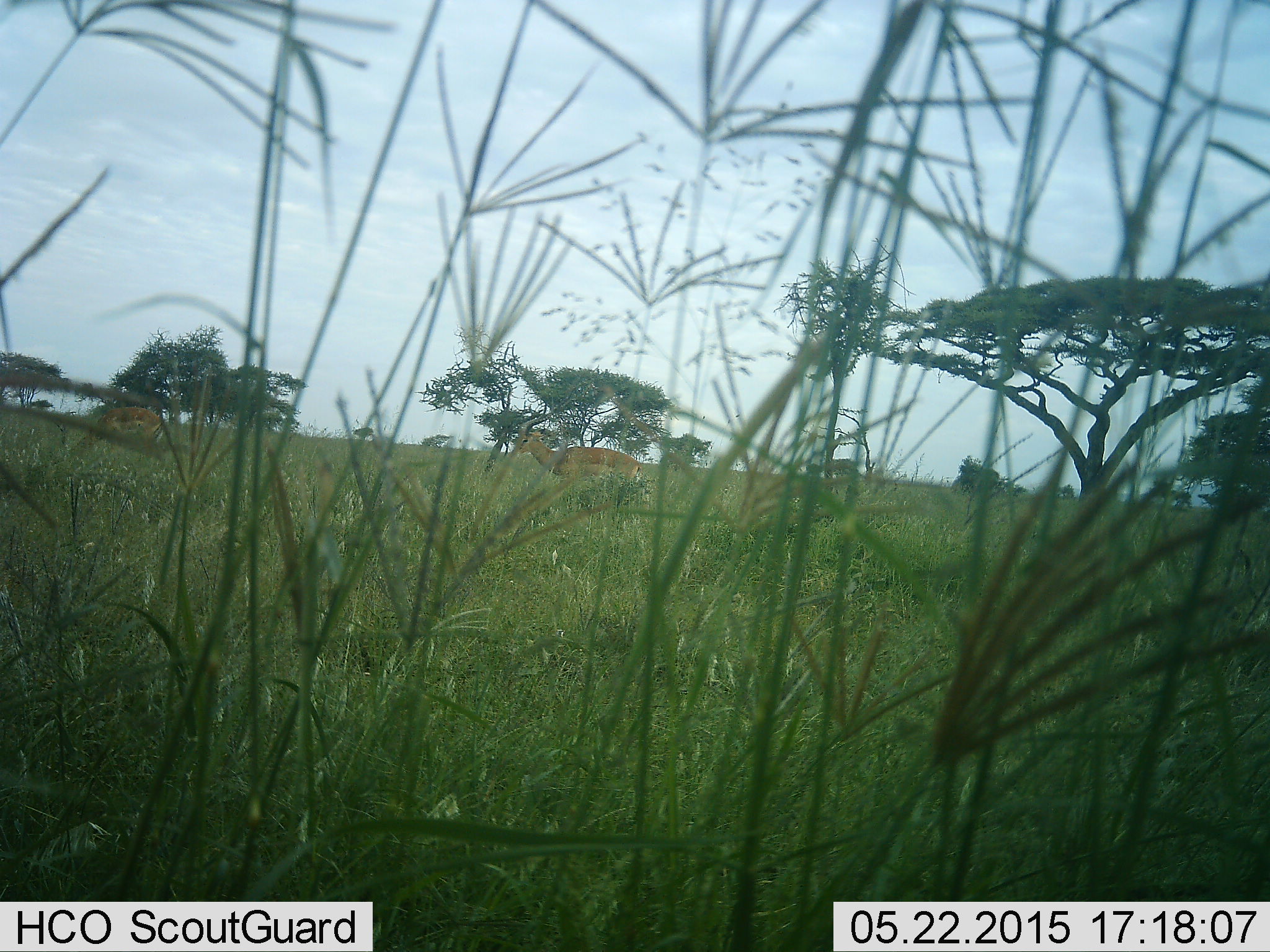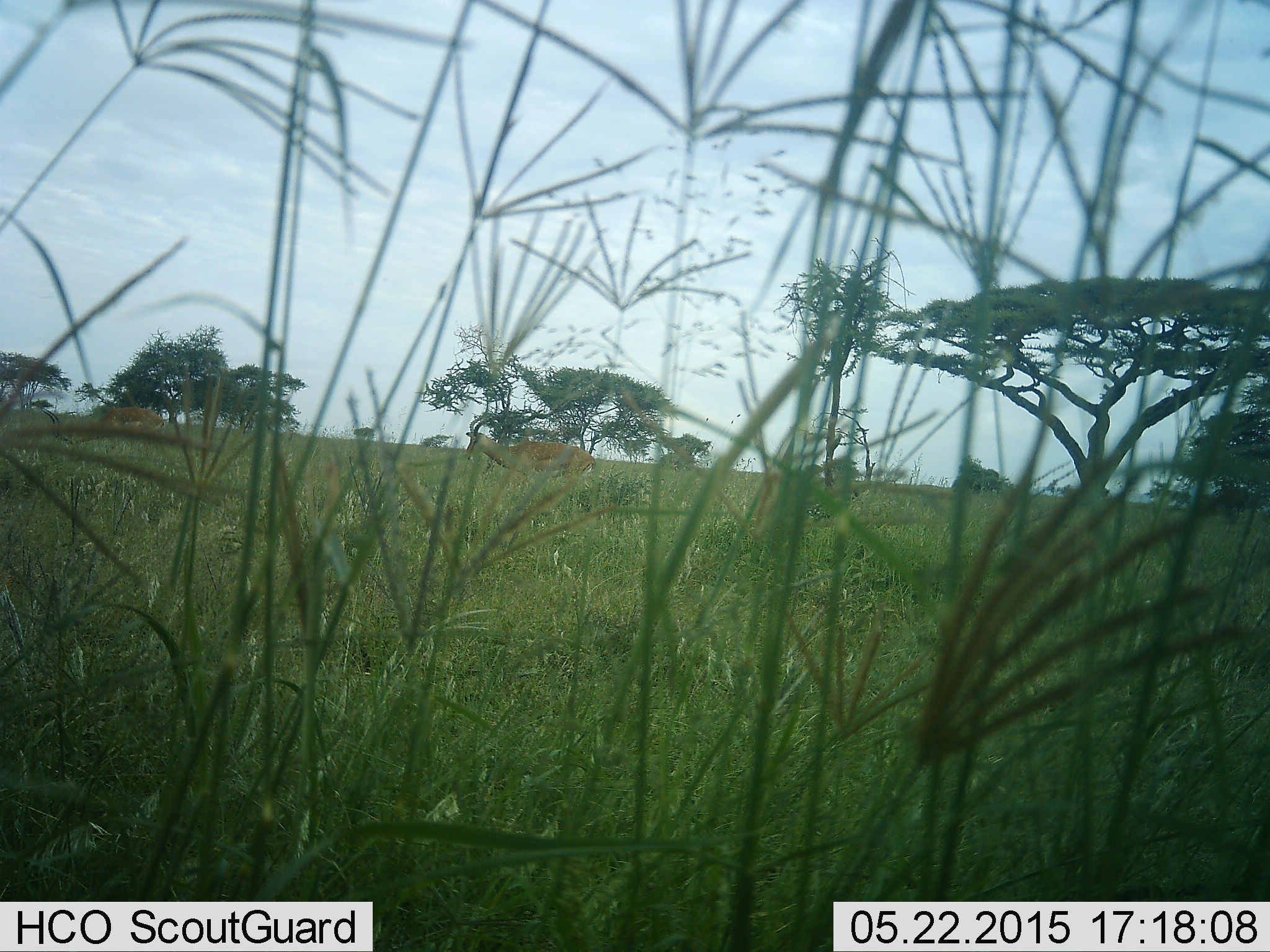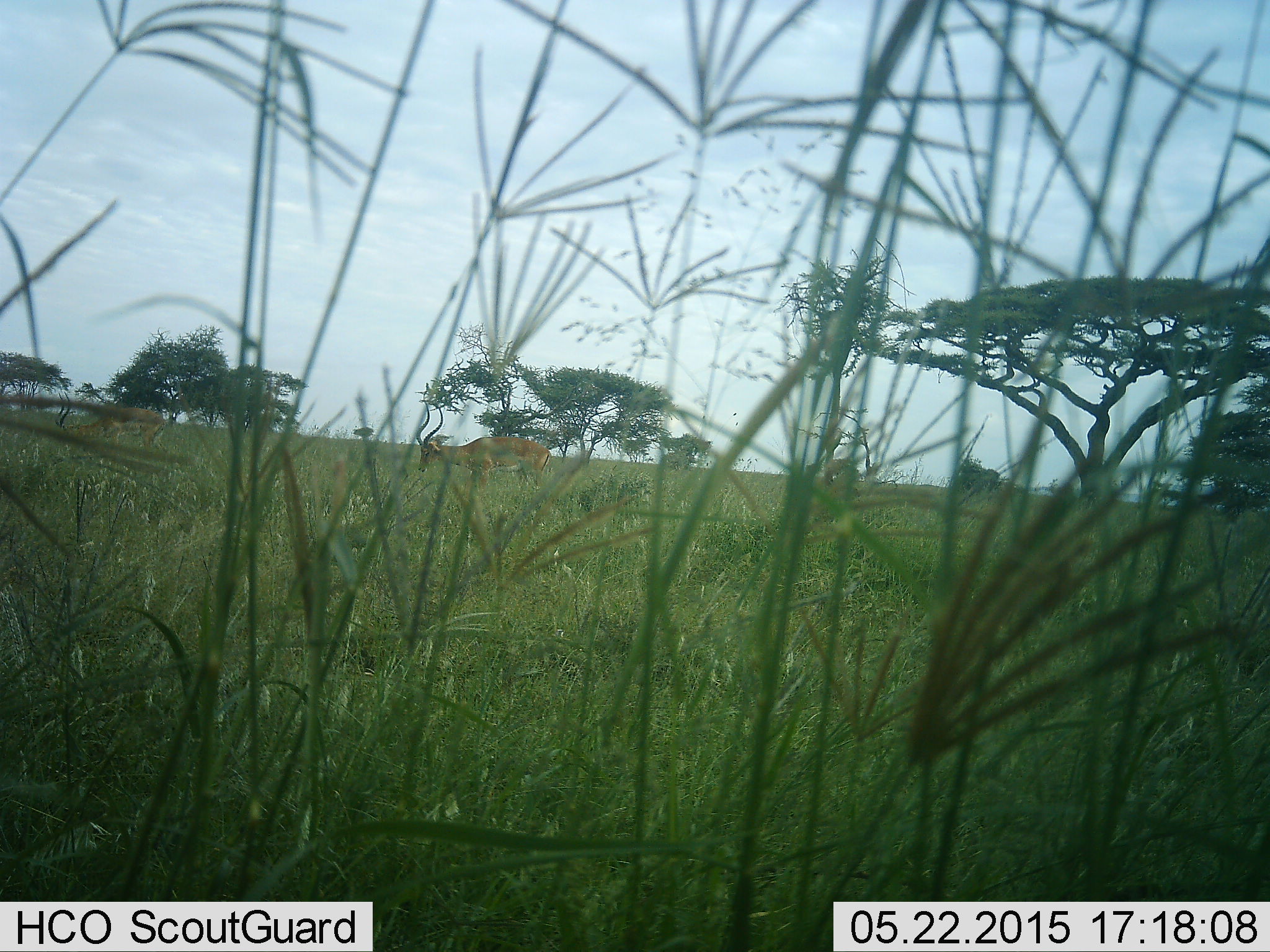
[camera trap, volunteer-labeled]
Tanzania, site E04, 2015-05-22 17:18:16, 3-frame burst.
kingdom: Animalia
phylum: Chordata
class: Mammalia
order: Artiodactyla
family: Bovidae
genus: Aepyceros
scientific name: Aepyceros melampus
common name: impala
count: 1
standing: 36%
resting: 0%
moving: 91%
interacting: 0%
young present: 0%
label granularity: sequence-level